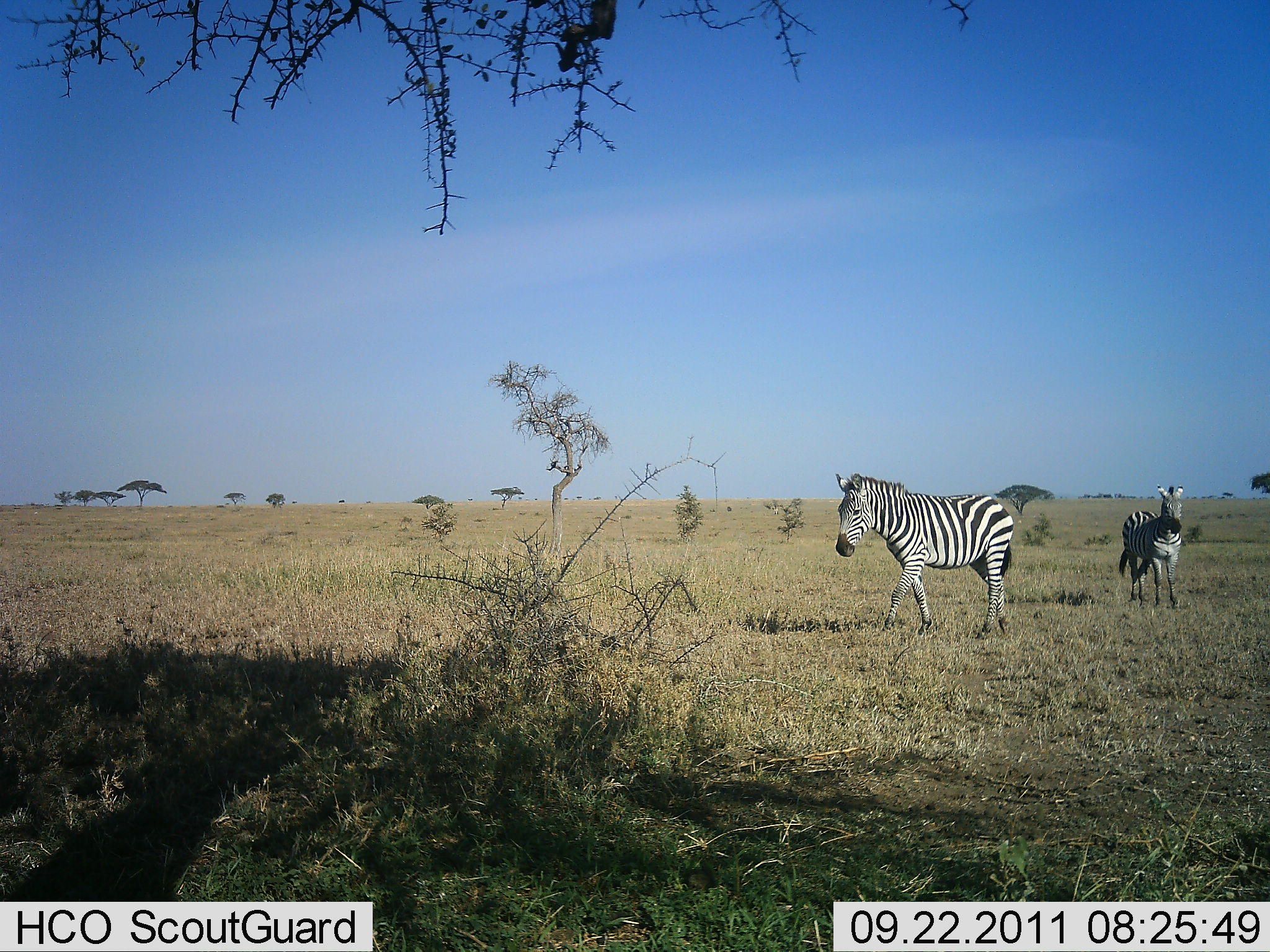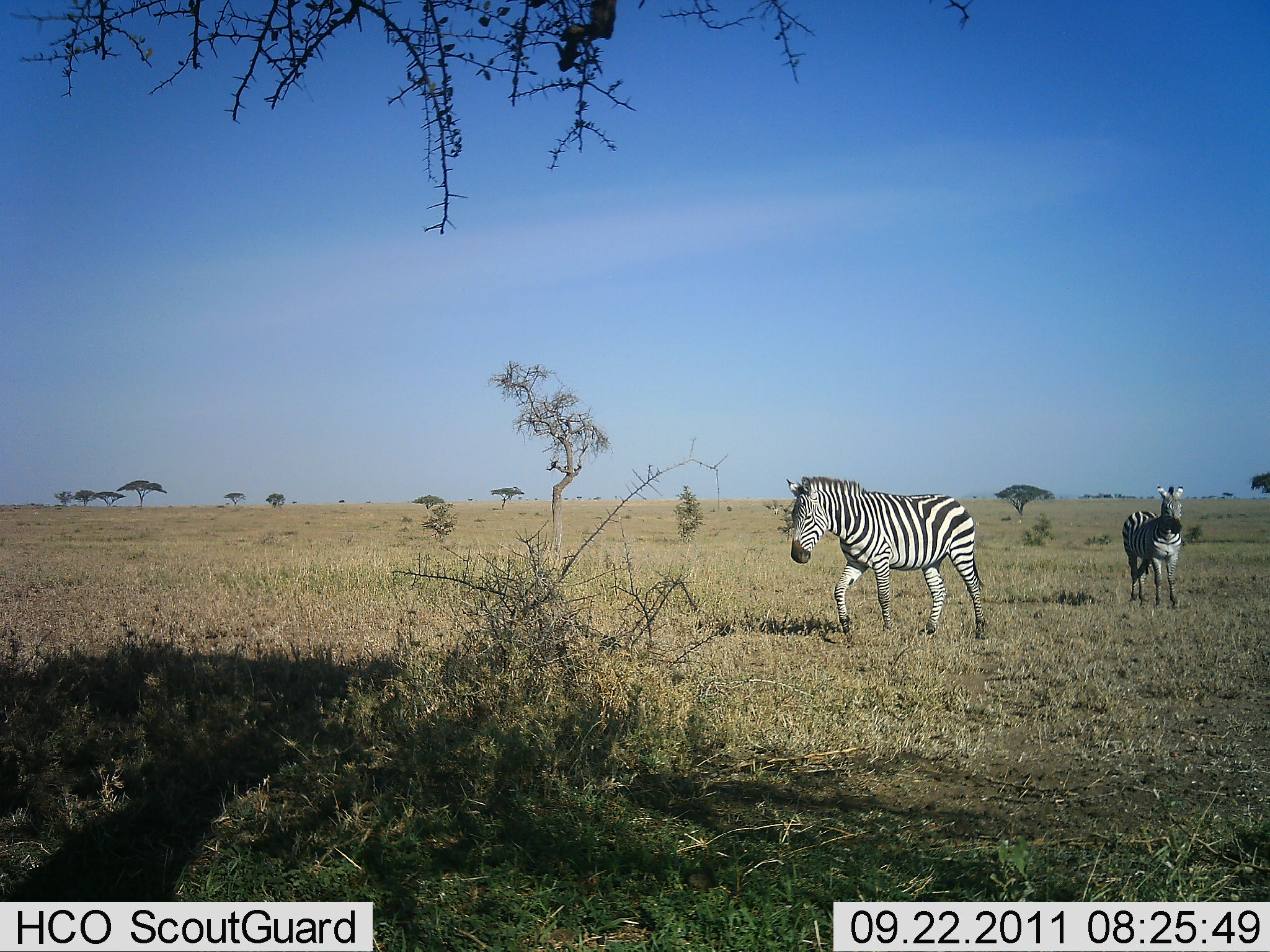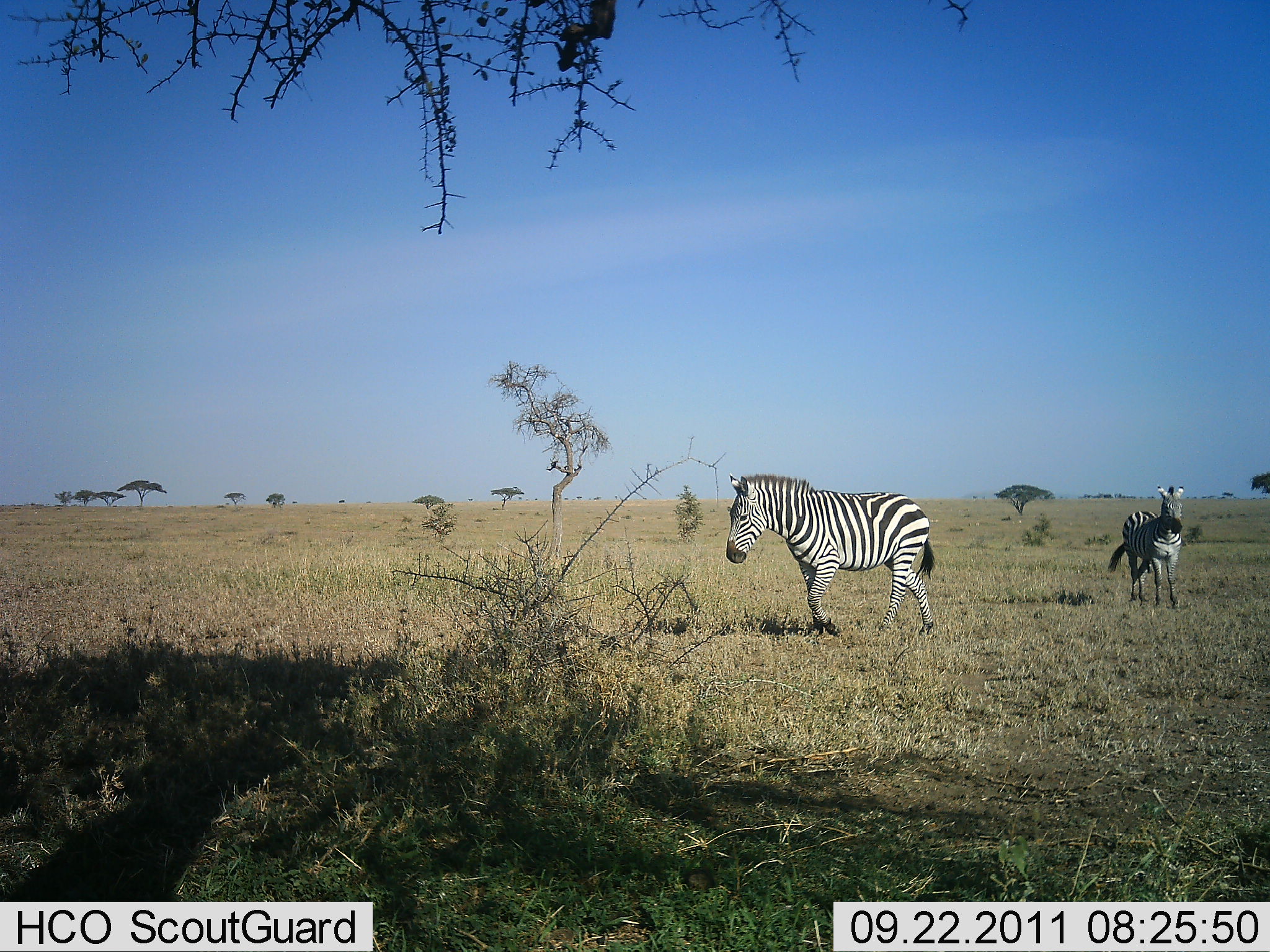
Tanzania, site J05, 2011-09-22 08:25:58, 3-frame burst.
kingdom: Animalia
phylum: Chordata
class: Mammalia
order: Perissodactyla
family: Equidae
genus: Equus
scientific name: Equus quagga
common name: plains zebra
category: zebra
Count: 2.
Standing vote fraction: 64%.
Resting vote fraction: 0%.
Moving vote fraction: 100%.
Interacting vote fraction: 0%.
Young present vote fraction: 0%.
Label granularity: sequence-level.